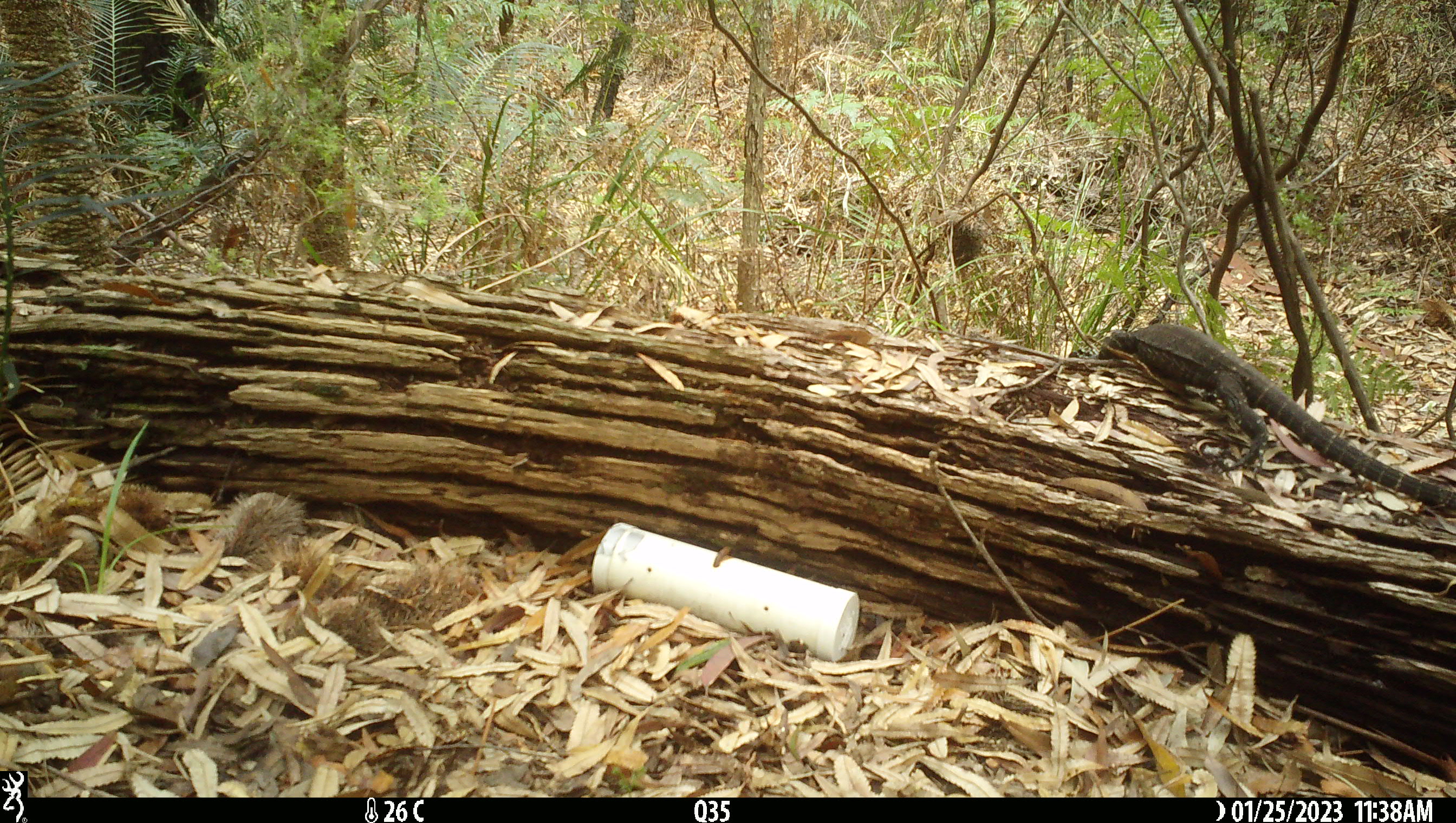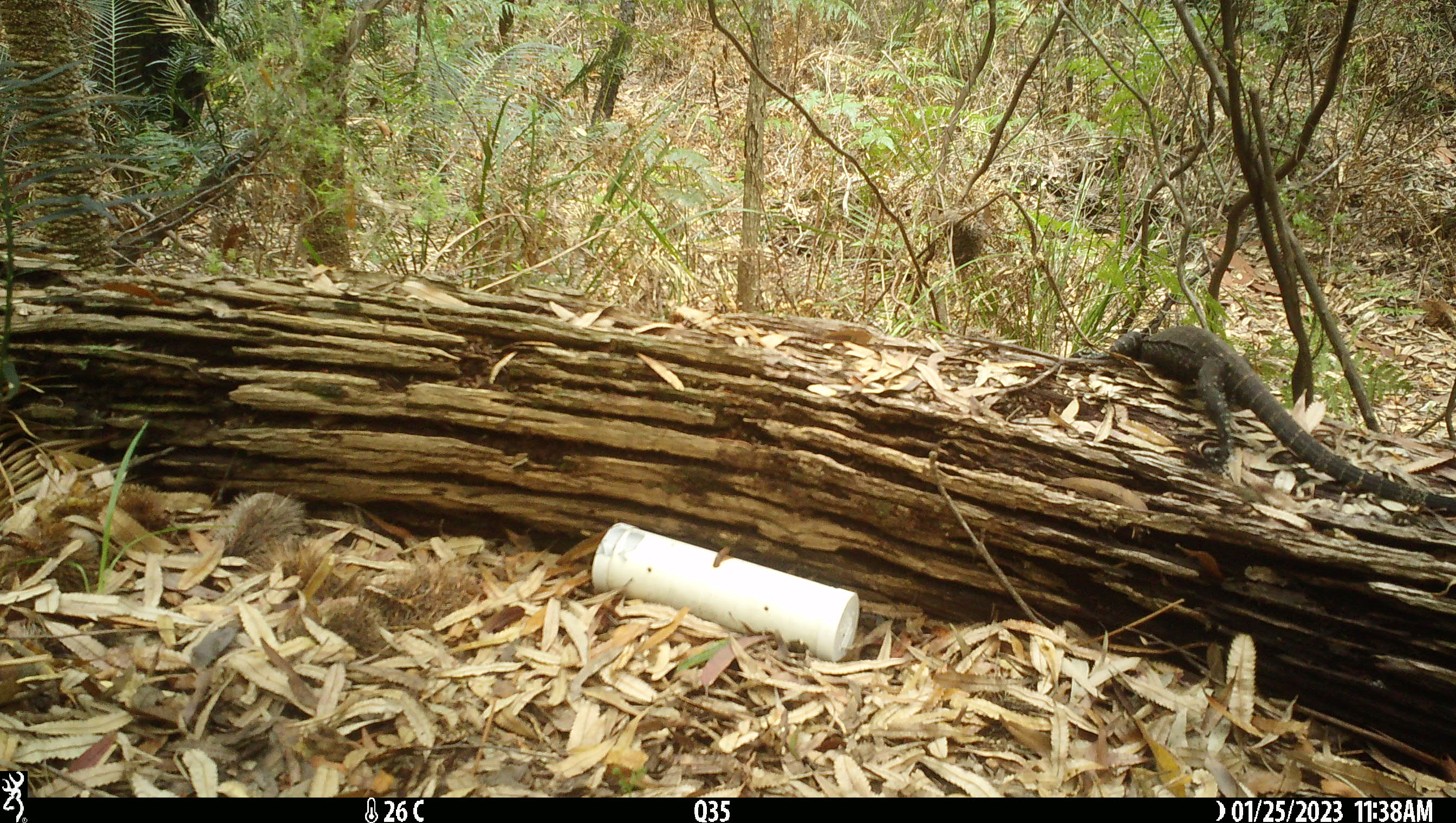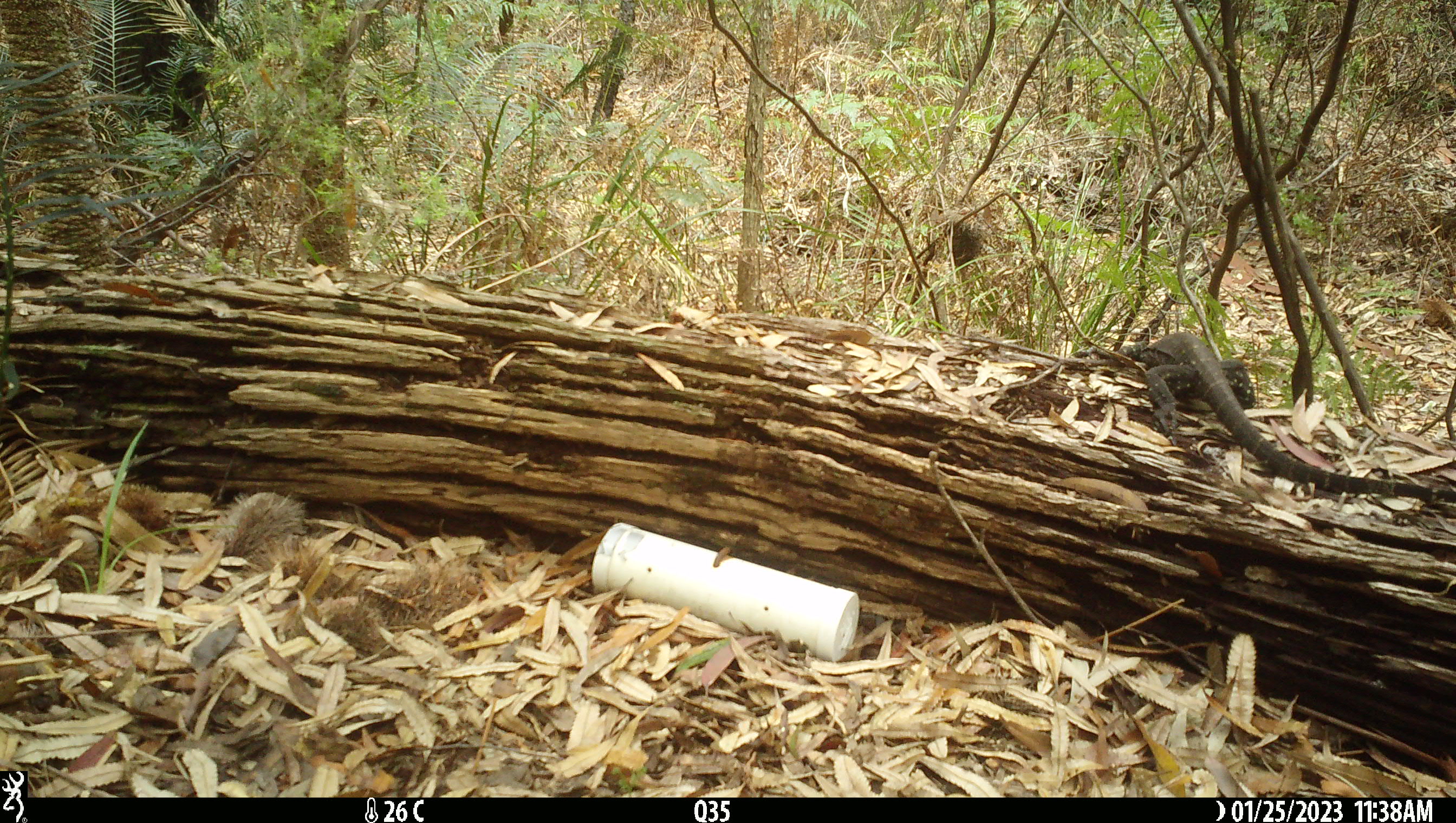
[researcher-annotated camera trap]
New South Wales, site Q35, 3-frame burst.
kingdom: Animalia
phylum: Chordata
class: Reptilia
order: Squamata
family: Varanidae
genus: Varanus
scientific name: Varanus varius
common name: lace monitor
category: goanna